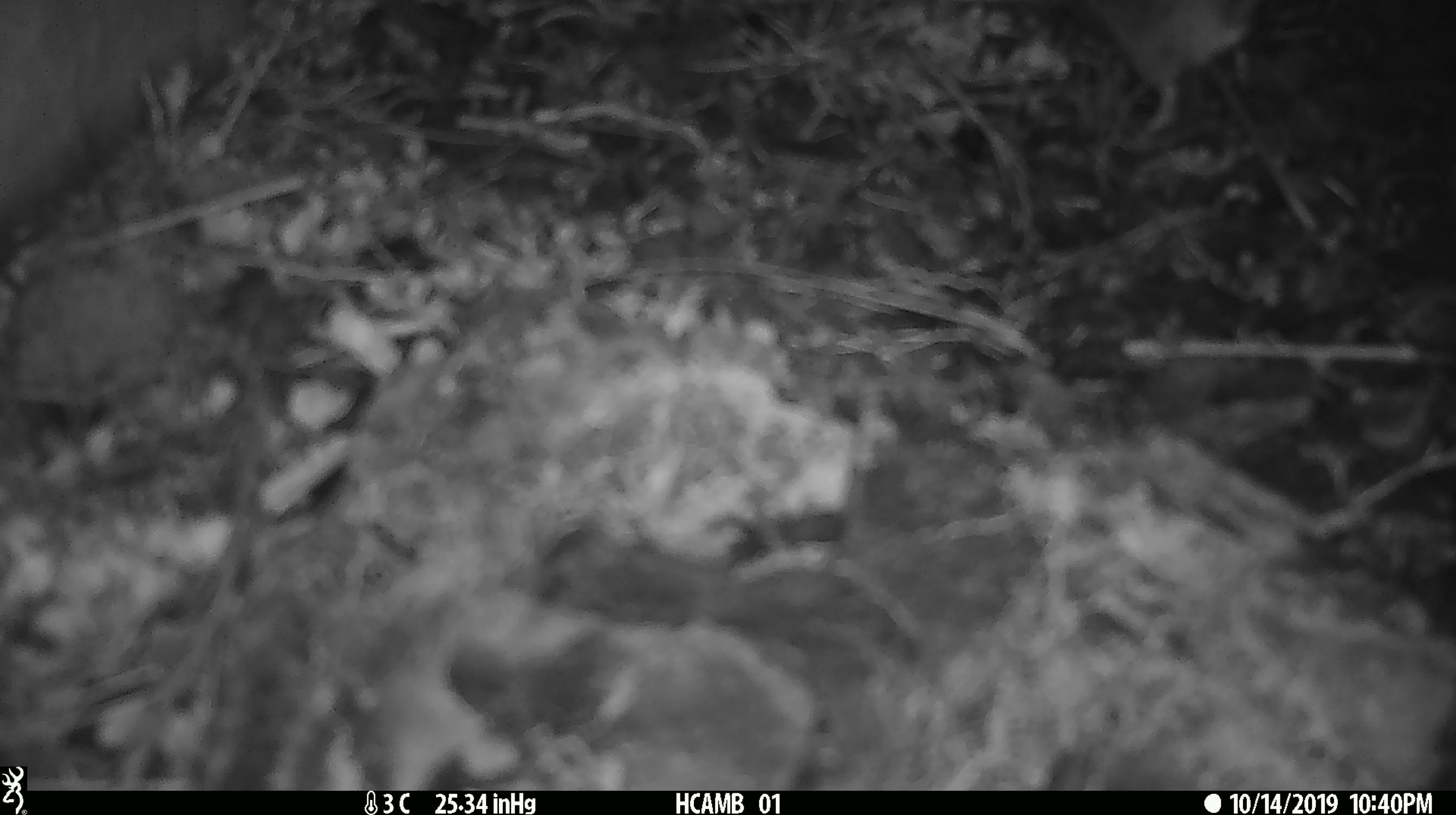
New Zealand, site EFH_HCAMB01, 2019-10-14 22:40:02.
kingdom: Animalia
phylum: Chordata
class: Mammalia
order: Rodentia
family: Muridae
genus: Mus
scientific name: Mus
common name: mouse